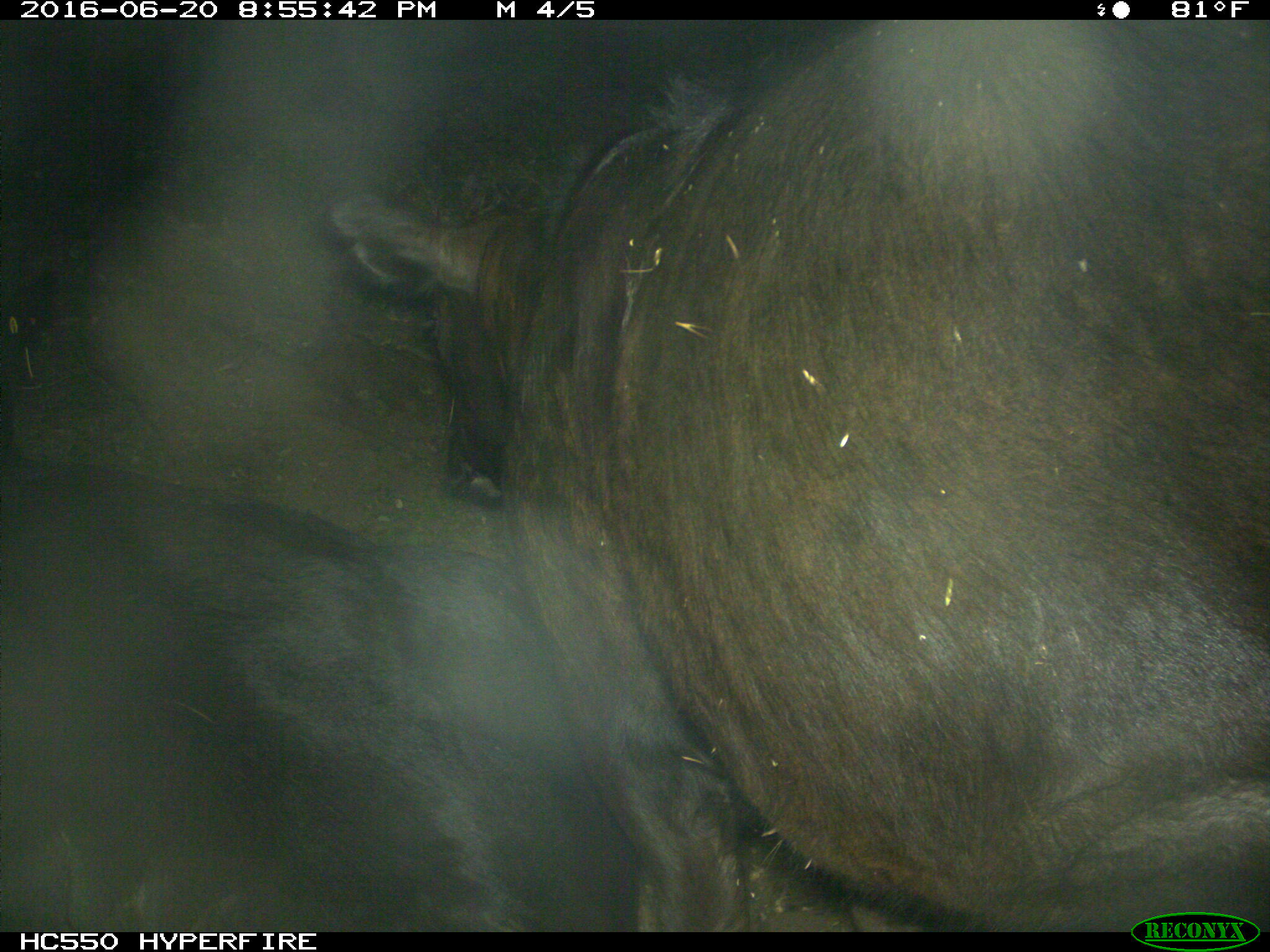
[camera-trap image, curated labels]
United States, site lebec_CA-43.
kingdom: Animalia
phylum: Chordata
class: Mammalia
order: Artiodactyla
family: Bovidae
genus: Bos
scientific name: Bos taurus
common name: domestic cow